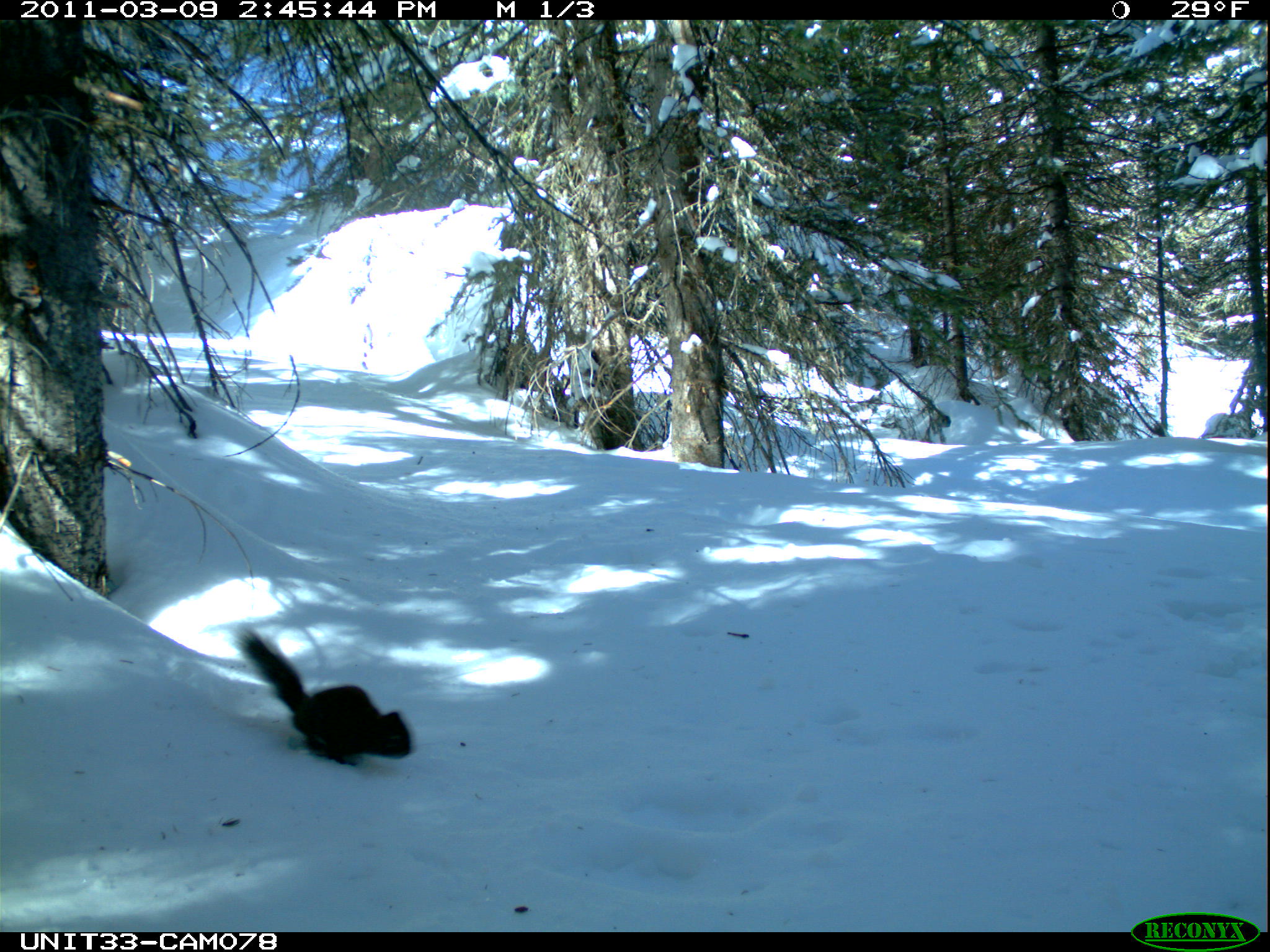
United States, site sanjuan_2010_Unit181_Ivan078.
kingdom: Animalia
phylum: Chordata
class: Mammalia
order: Rodentia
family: Sciuridae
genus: Tamiasciurus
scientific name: Tamiasciurus hudsonicus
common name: american red squirrel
Tamiasciurus hudsonicus (american red squirrel).